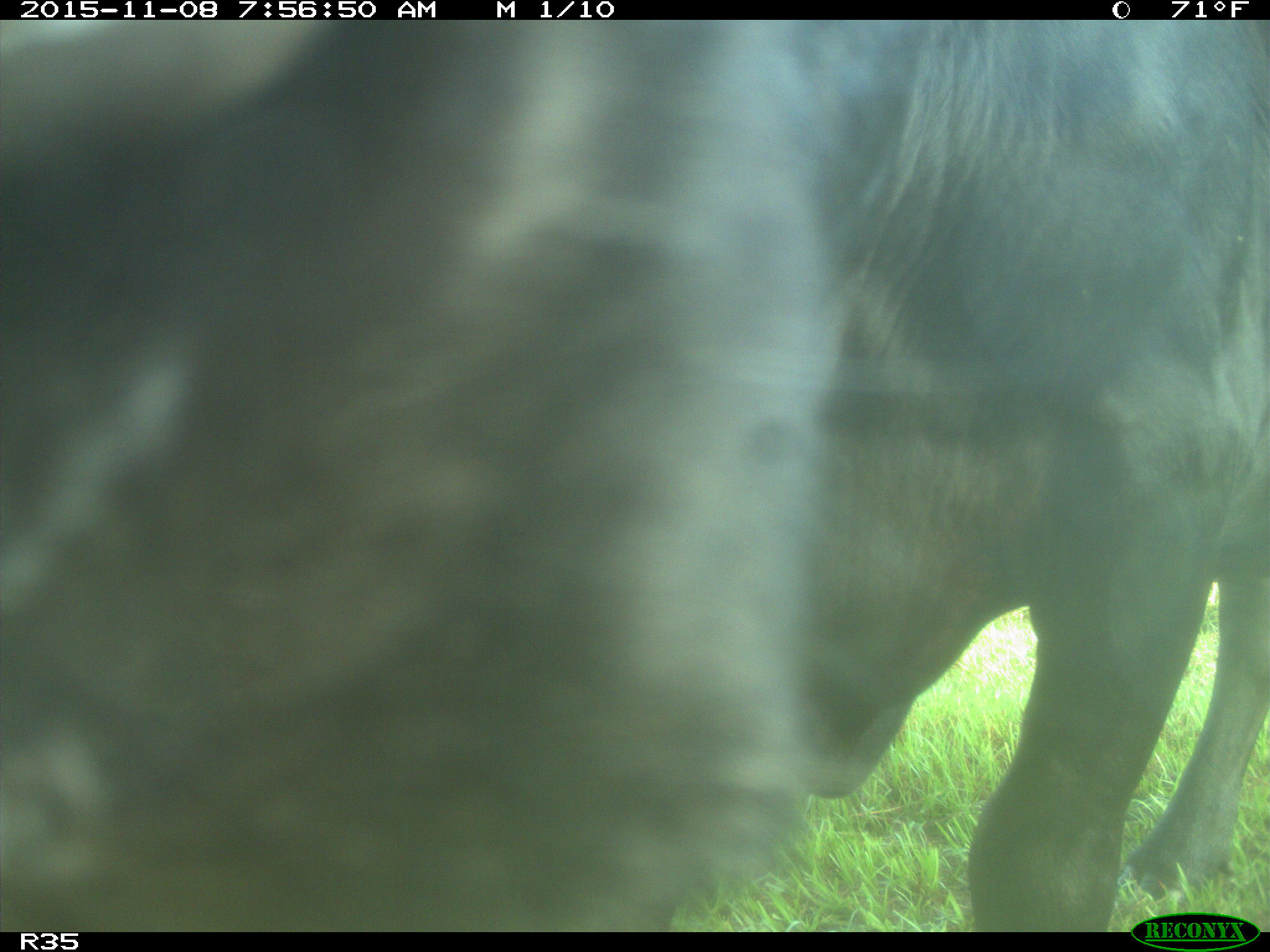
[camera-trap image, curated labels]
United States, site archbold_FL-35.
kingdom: Animalia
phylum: Chordata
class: Mammalia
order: Artiodactyla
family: Bovidae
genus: Bos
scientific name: Bos taurus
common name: domestic cow